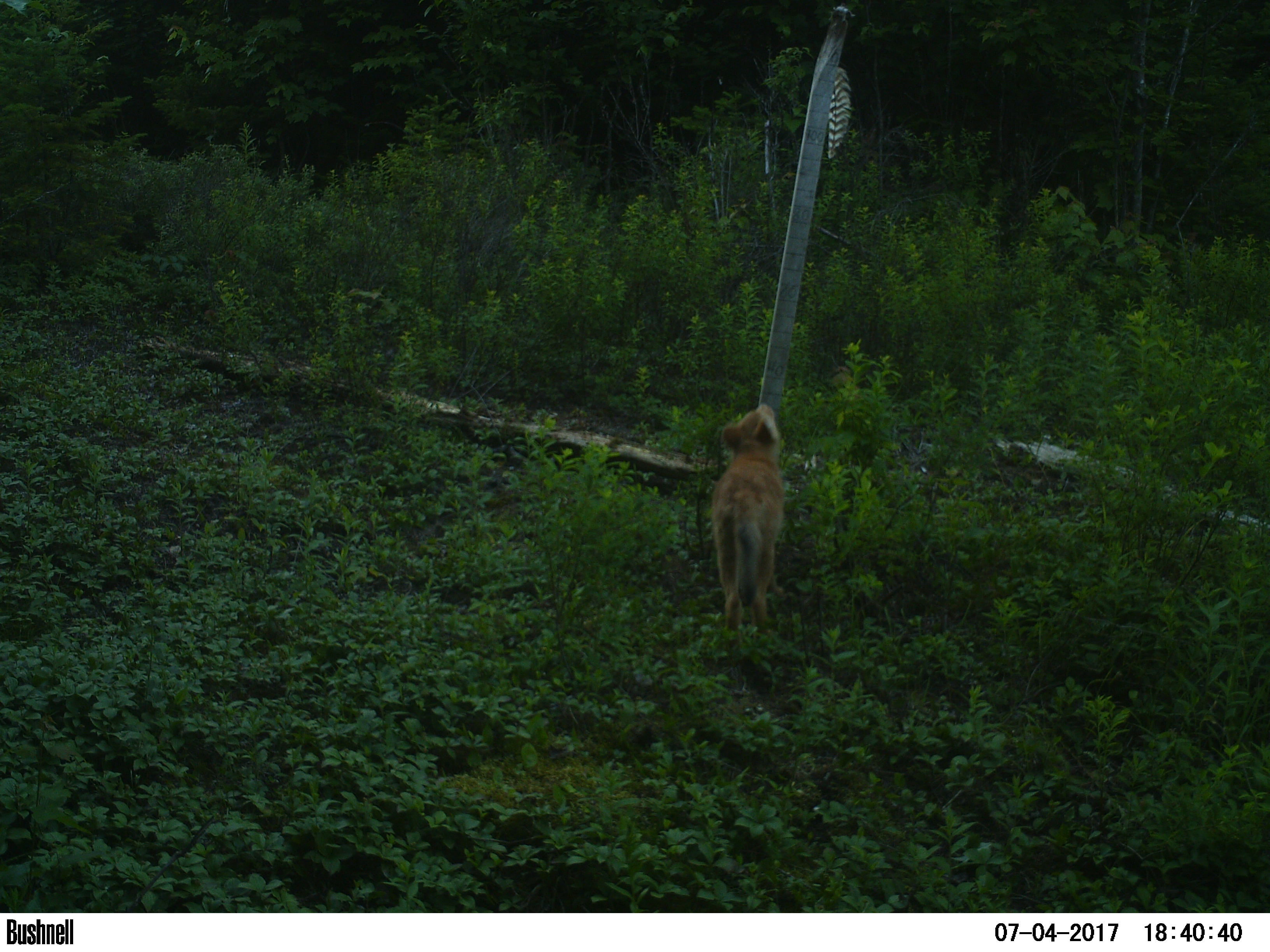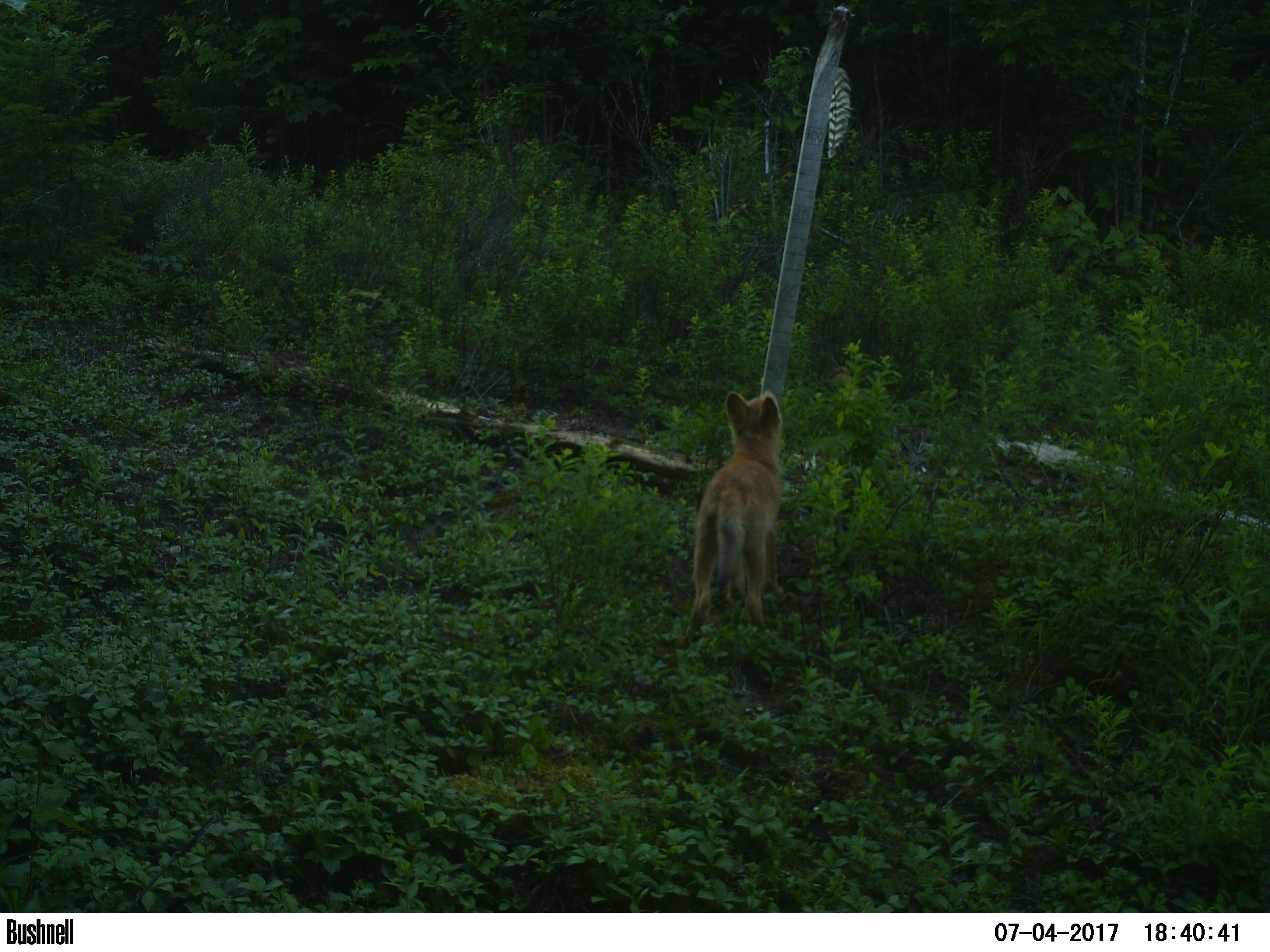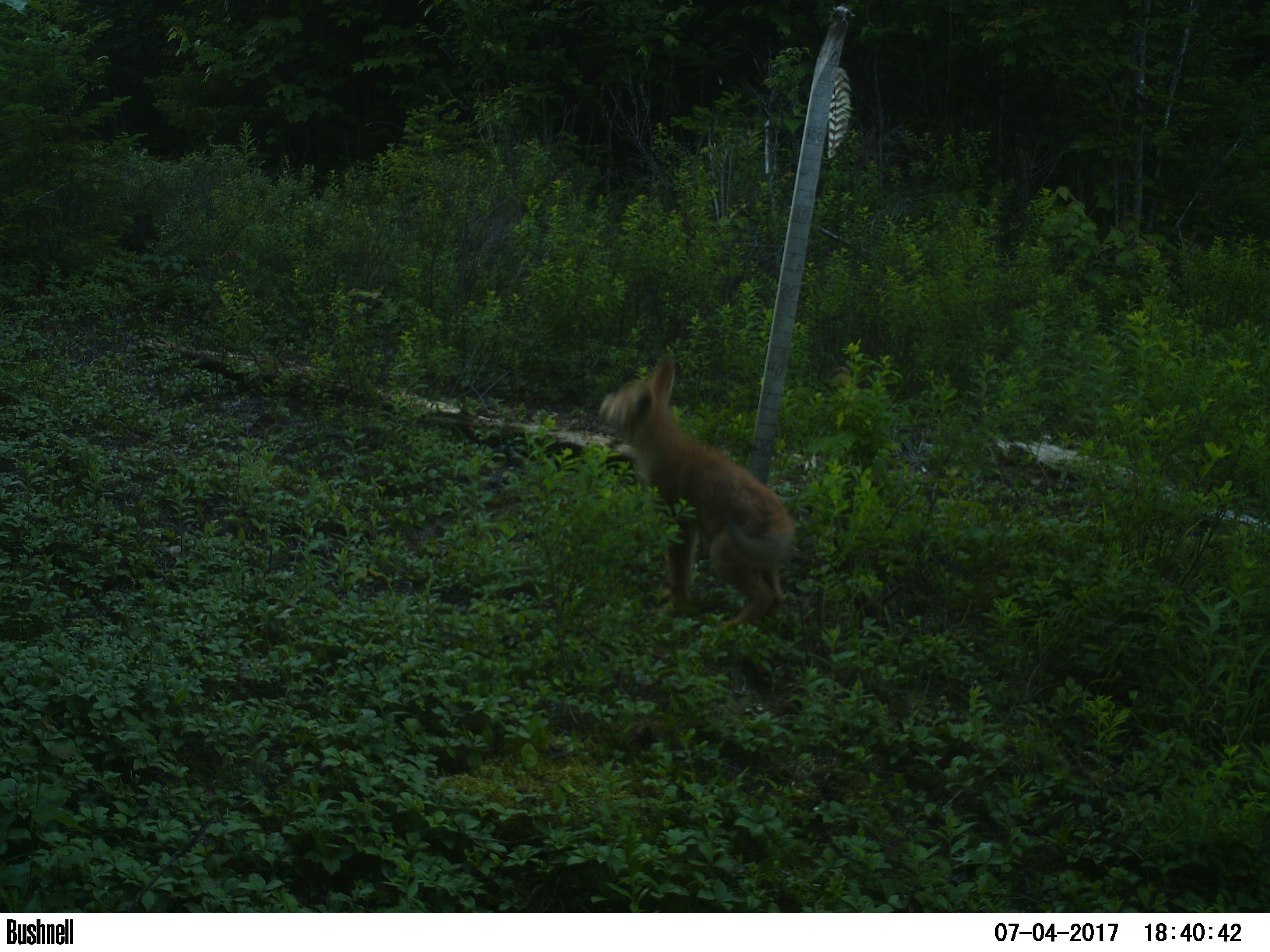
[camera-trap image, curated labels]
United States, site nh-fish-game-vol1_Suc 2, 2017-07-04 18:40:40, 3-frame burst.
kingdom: Animalia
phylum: Chordata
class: Mammalia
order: Carnivora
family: Canidae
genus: Canis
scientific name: Canis latrans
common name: coyote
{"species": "coyote (Canis latrans)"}